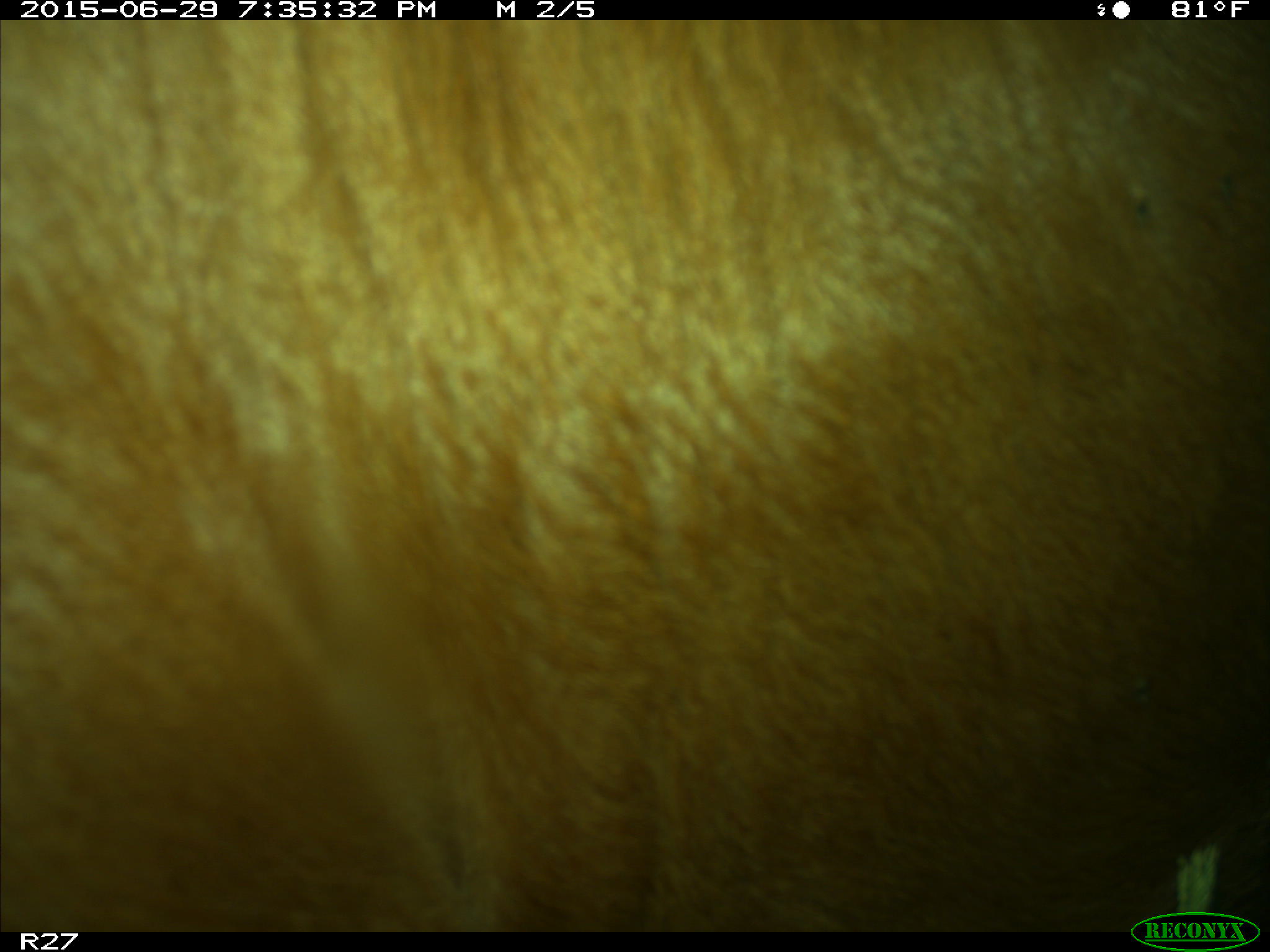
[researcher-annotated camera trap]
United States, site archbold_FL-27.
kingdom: Animalia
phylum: Chordata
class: Mammalia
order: Artiodactyla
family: Bovidae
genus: Bos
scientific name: Bos taurus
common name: domestic cow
Bos taurus (domestic cow).